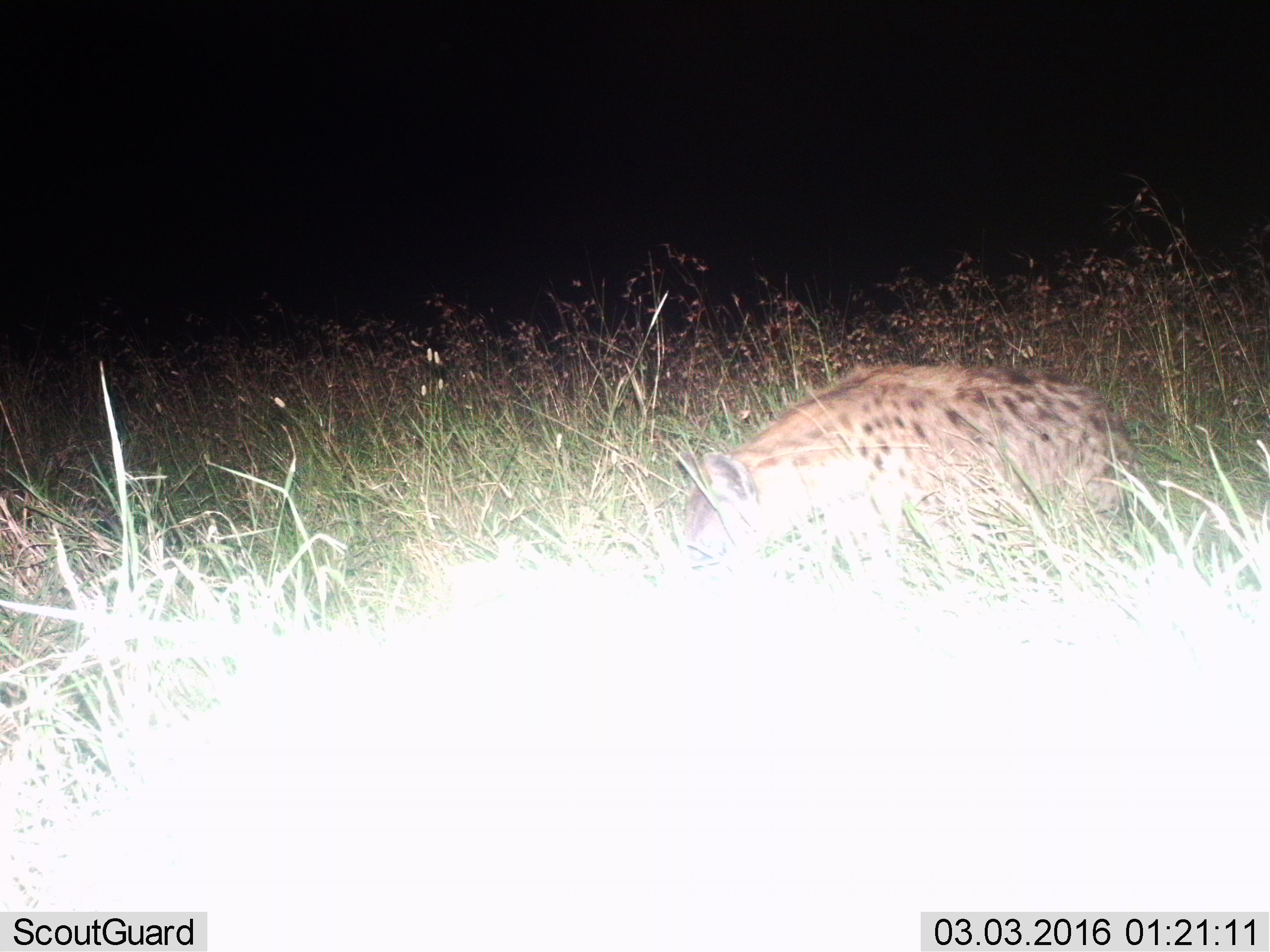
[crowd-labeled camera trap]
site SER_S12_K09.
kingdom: Animalia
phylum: Chordata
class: Mammalia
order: Carnivora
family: Hyaenidae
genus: Crocuta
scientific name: Crocuta crocuta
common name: spotted hyena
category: hyenaspotted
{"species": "hyenaspotted (spotted hyena) (Crocuta crocuta)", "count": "1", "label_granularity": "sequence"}